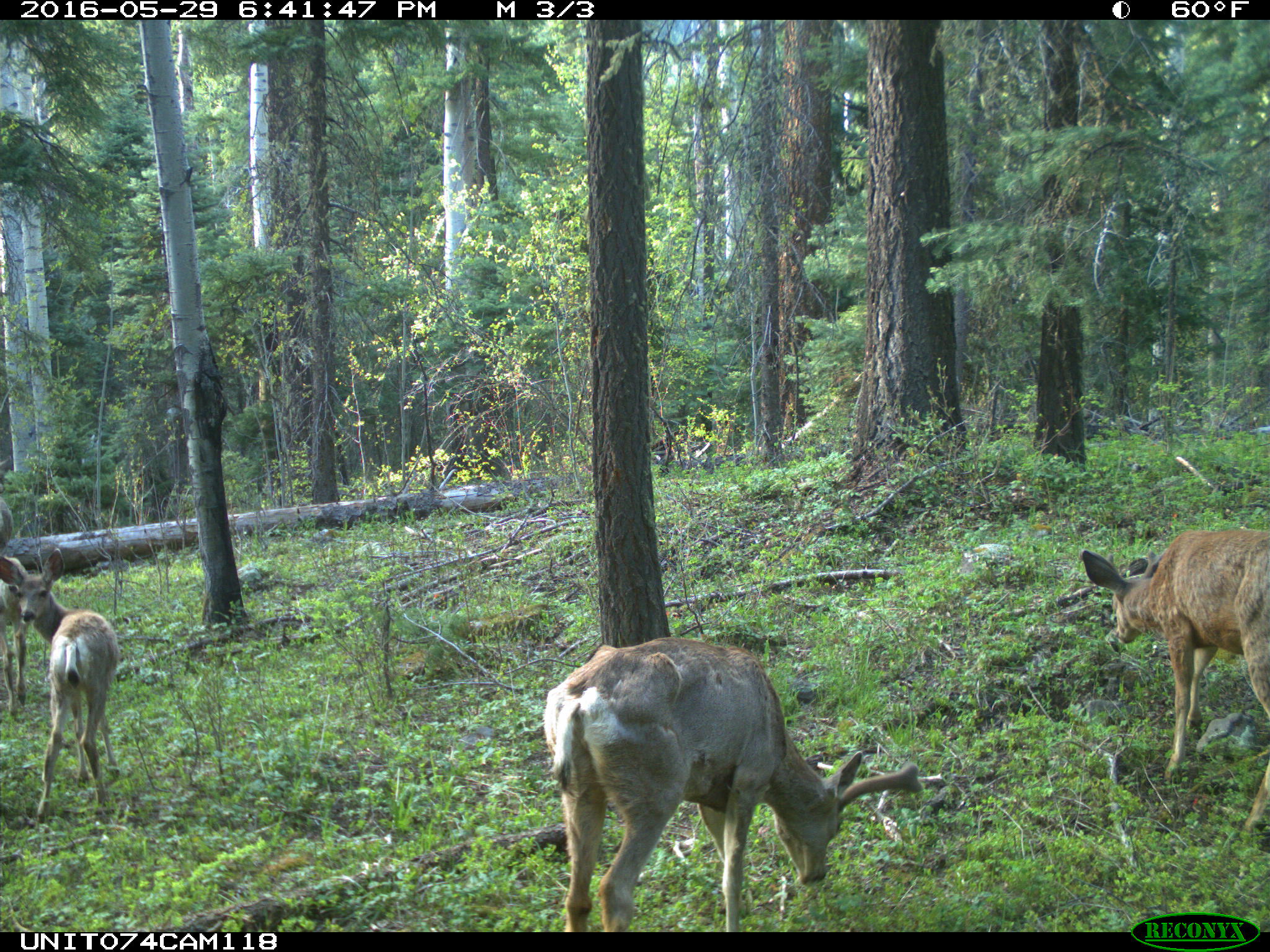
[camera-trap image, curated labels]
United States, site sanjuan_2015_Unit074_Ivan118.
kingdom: Animalia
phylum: Chordata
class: Mammalia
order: Artiodactyla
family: Cervidae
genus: Odocoileus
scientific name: Odocoileus hemionus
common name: mule deer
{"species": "Odocoileus hemionus (mule deer)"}